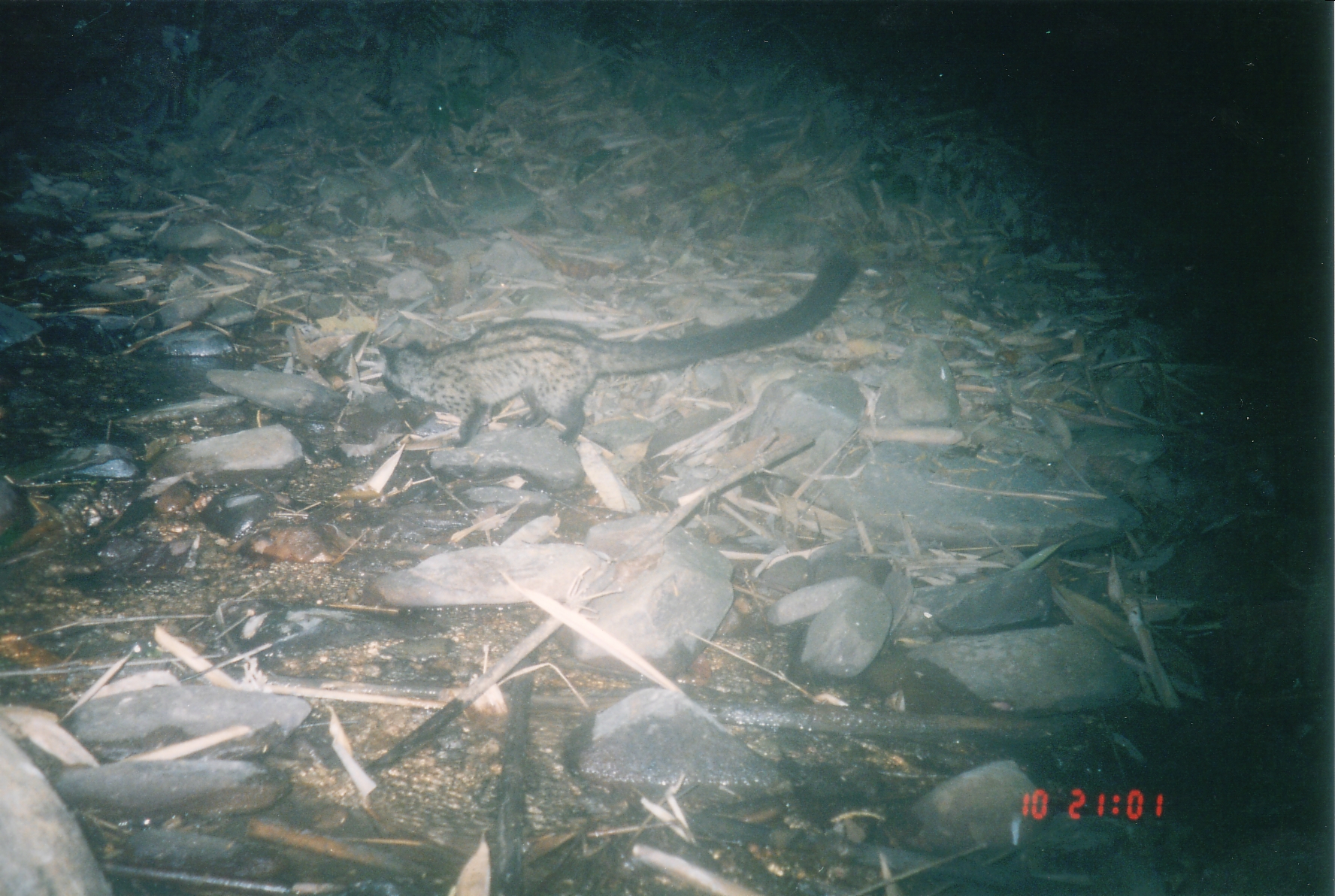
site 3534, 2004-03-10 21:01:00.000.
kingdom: Animalia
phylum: Chordata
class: Mammalia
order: Carnivora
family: Viverridae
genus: Paradoxurus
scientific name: Paradoxurus hermaphroditus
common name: asian palm civet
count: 1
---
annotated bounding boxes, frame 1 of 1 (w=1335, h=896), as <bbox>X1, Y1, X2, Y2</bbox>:
paradoxurus hermaphroditus: <bbox>378, 250, 861, 450</bbox>